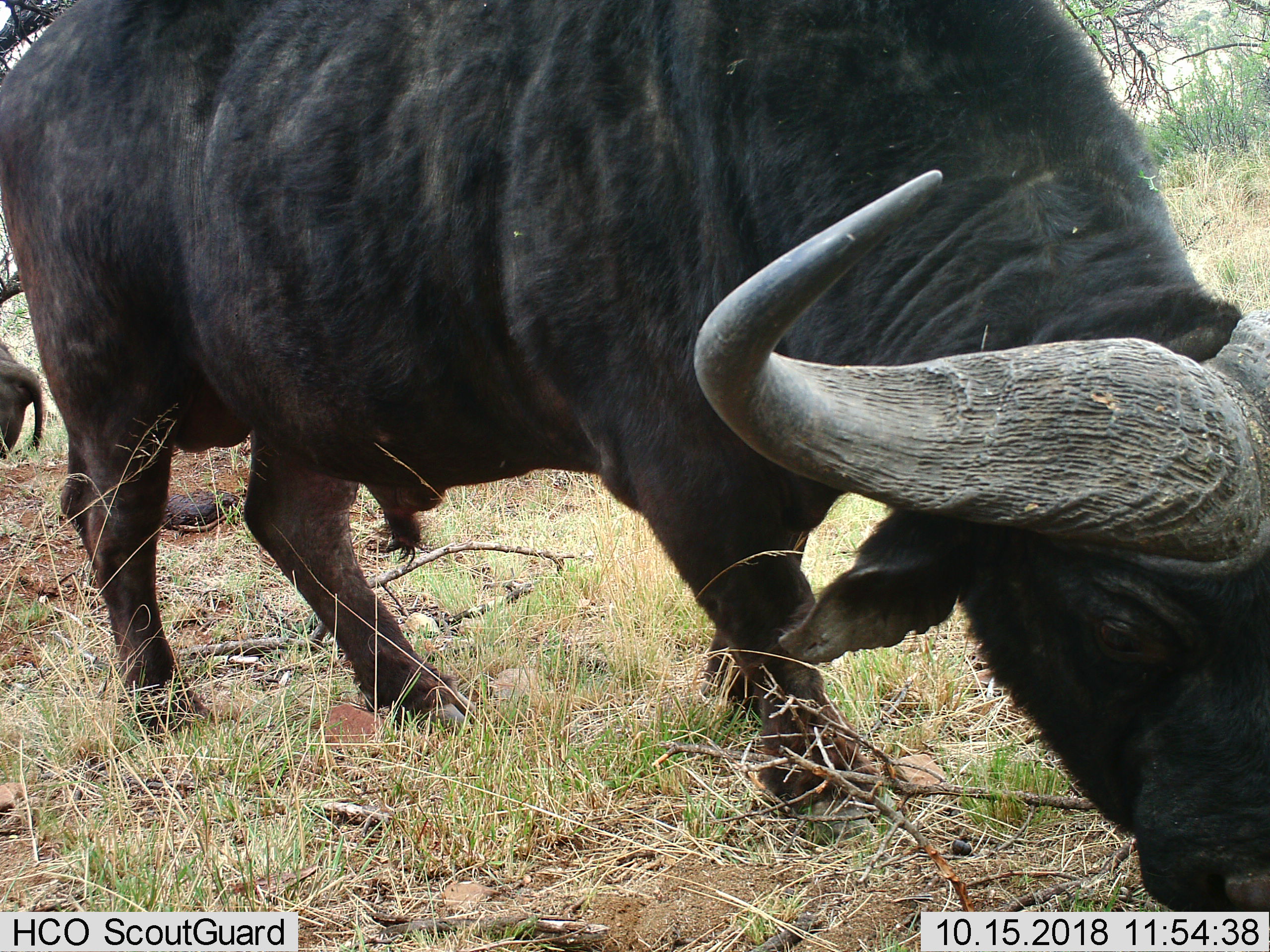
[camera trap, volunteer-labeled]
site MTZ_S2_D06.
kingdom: Animalia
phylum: Chordata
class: Mammalia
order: Artiodactyla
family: Bovidae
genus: Syncerus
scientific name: Syncerus caffer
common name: african buffalo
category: buffalo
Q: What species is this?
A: Buffalo (african buffalo) (Syncerus caffer).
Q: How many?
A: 2.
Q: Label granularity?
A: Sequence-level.